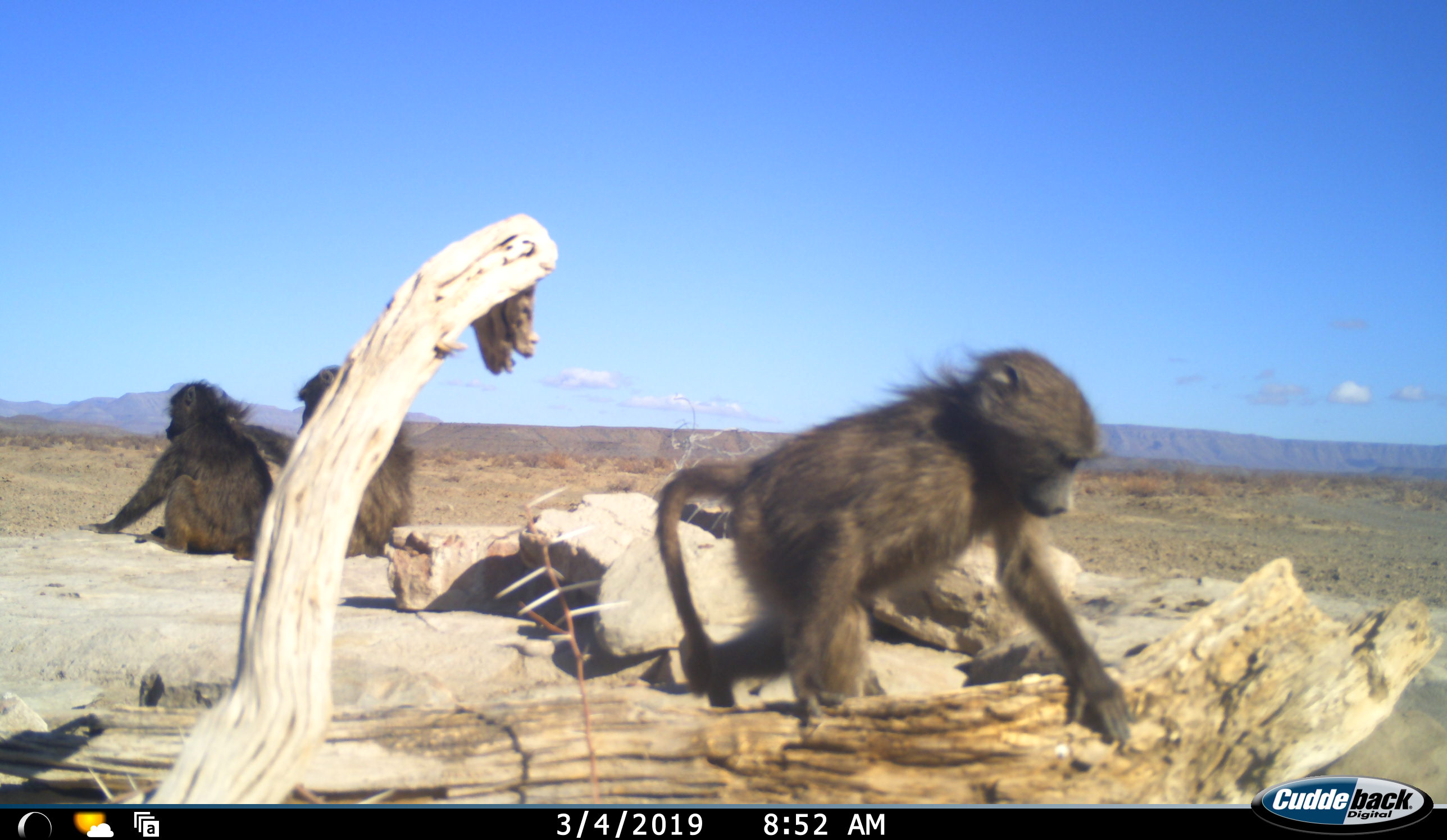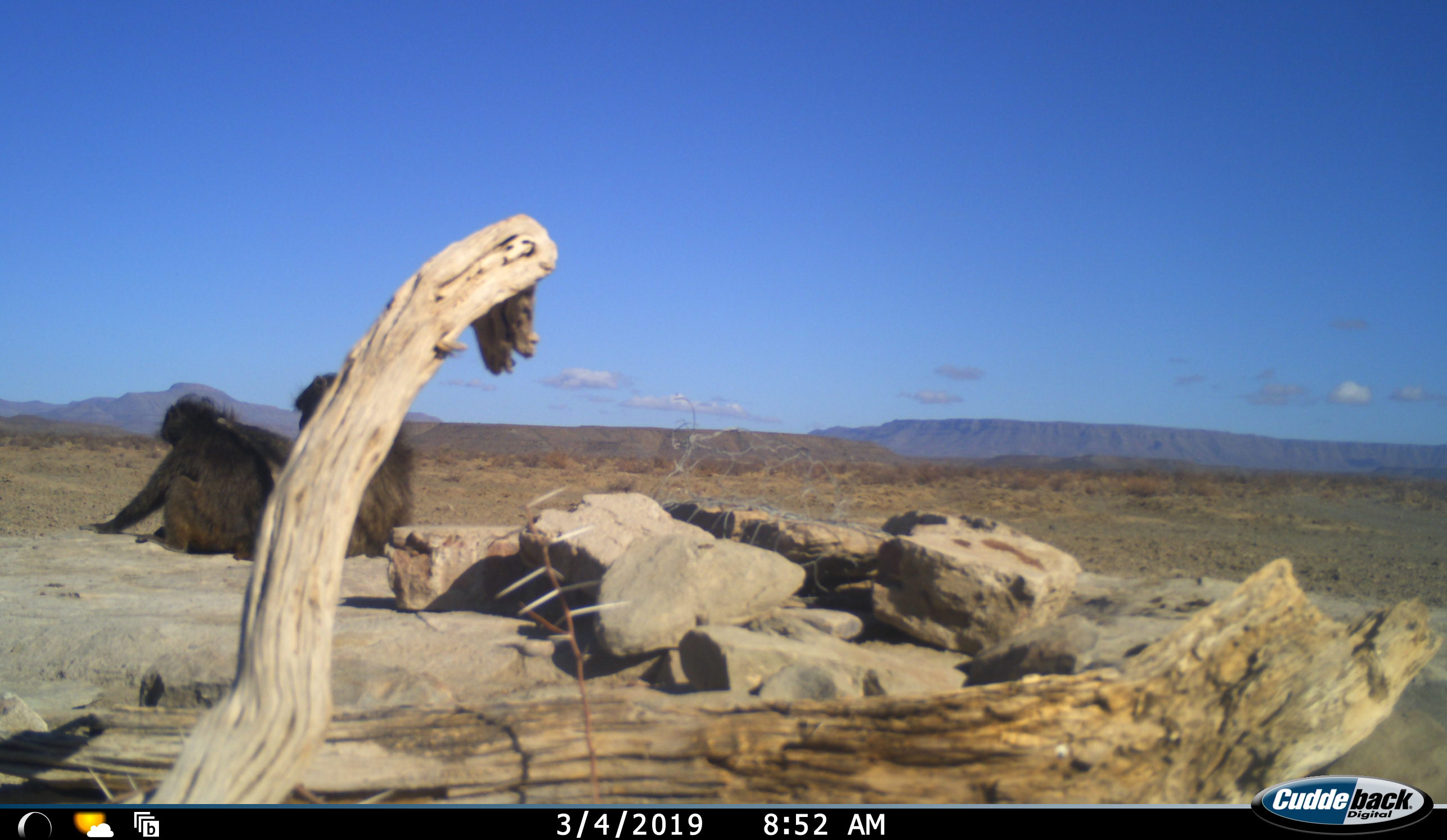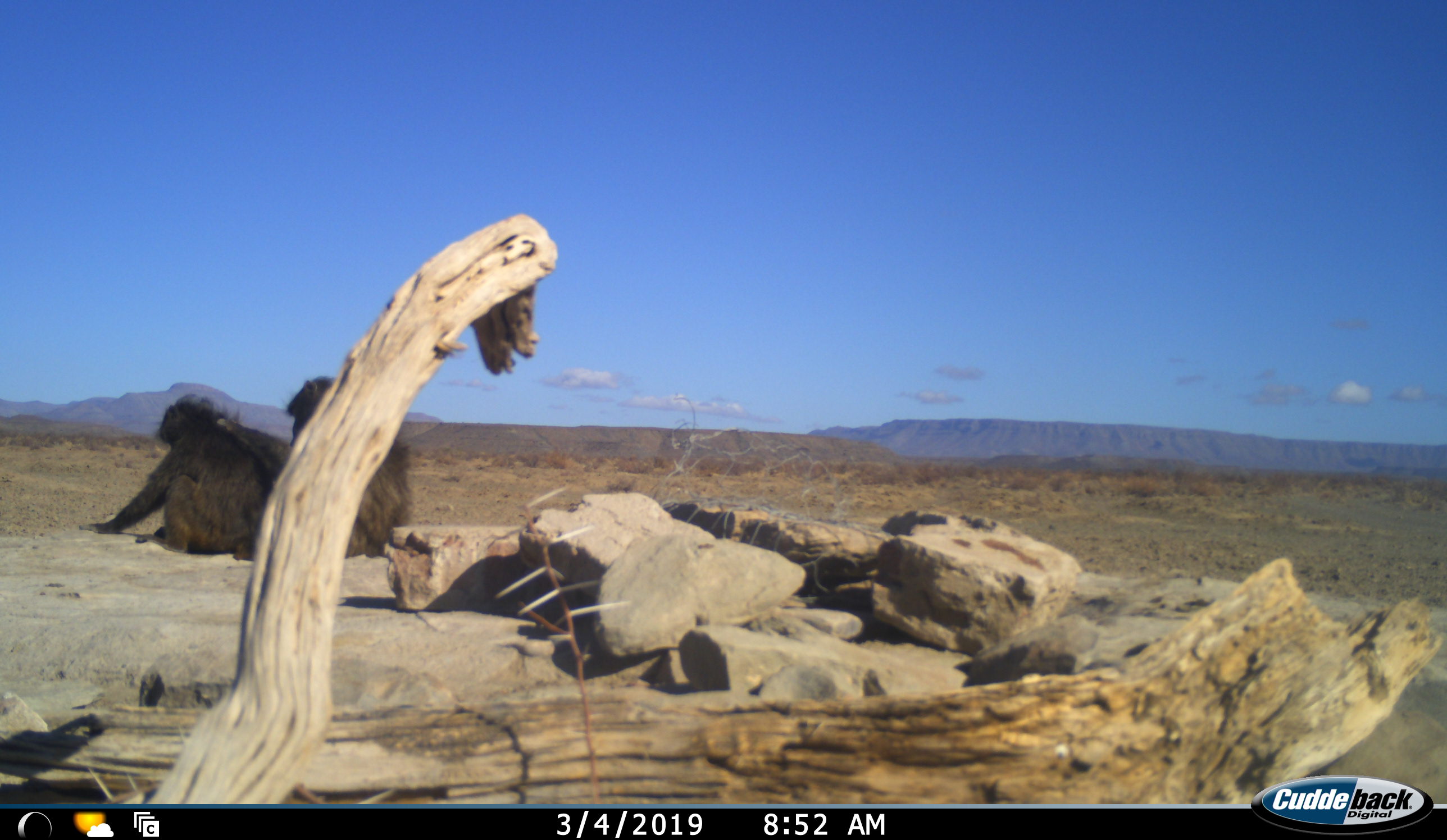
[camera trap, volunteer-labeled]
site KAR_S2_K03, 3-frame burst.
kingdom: Animalia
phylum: Chordata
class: Mammalia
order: Primates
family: Cercopithecidae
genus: Papio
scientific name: Papio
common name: baboon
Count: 3.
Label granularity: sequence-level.